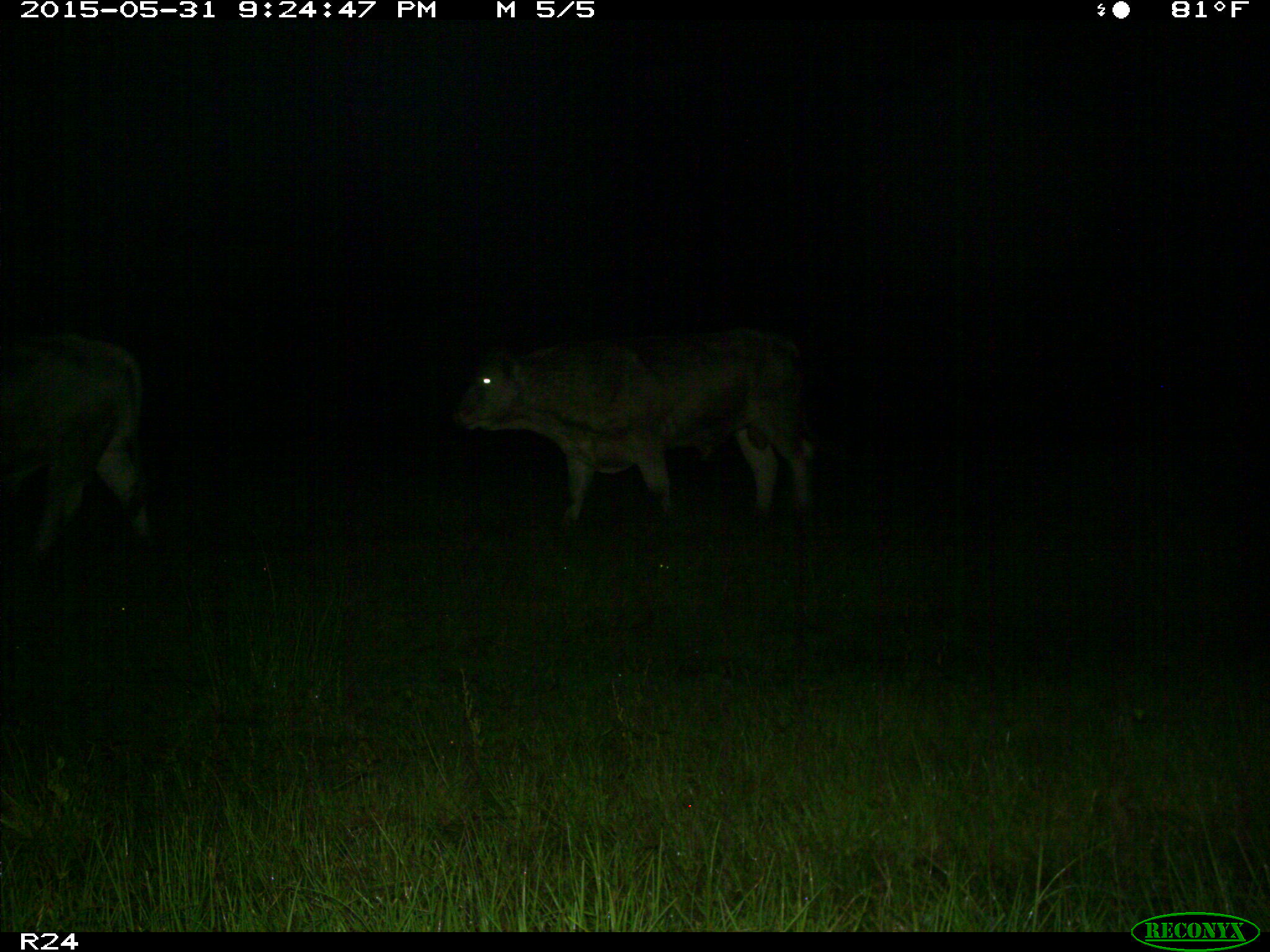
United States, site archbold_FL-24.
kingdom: Animalia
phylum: Chordata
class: Mammalia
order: Artiodactyla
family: Bovidae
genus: Bos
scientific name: Bos taurus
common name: domestic cow